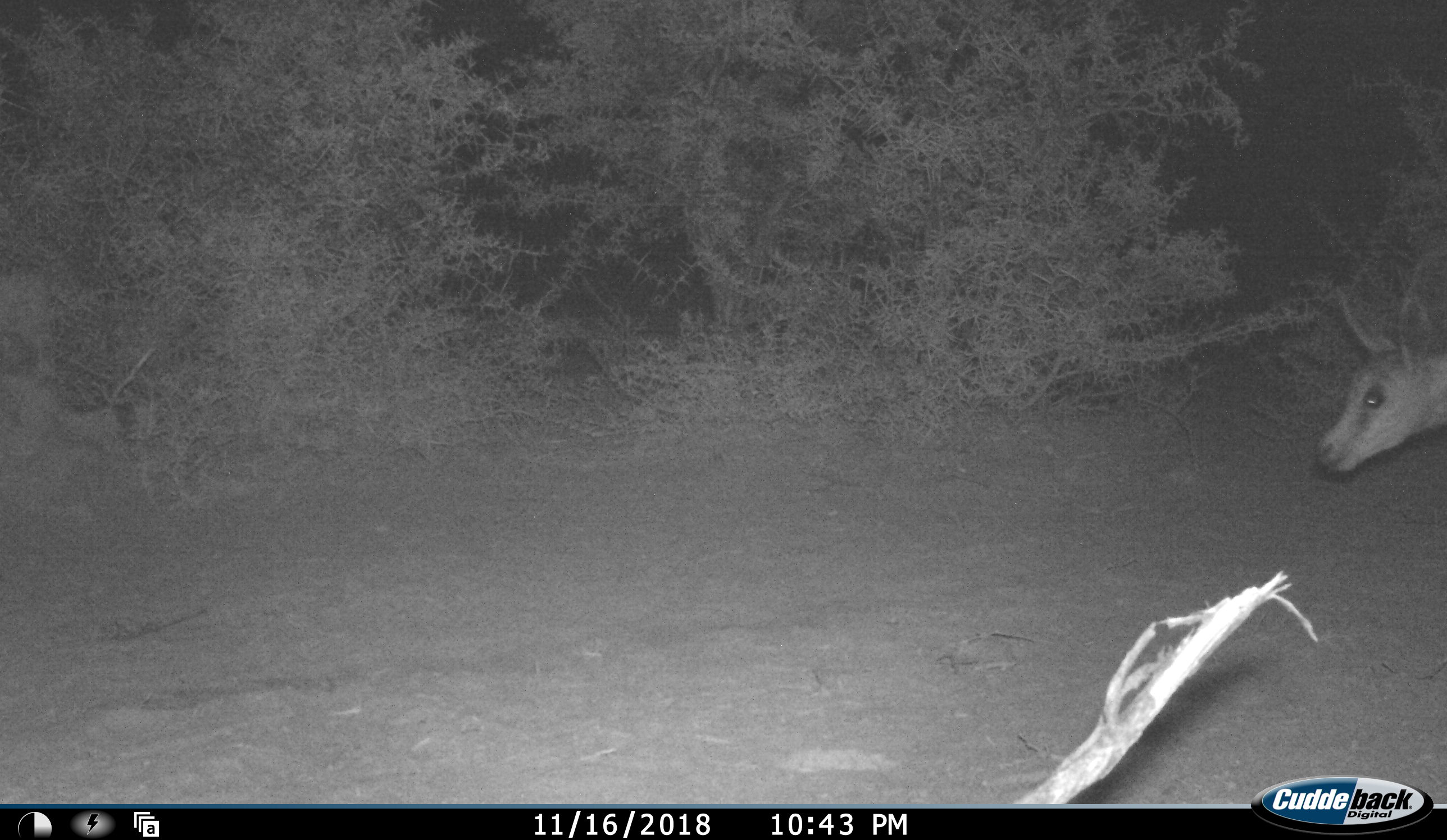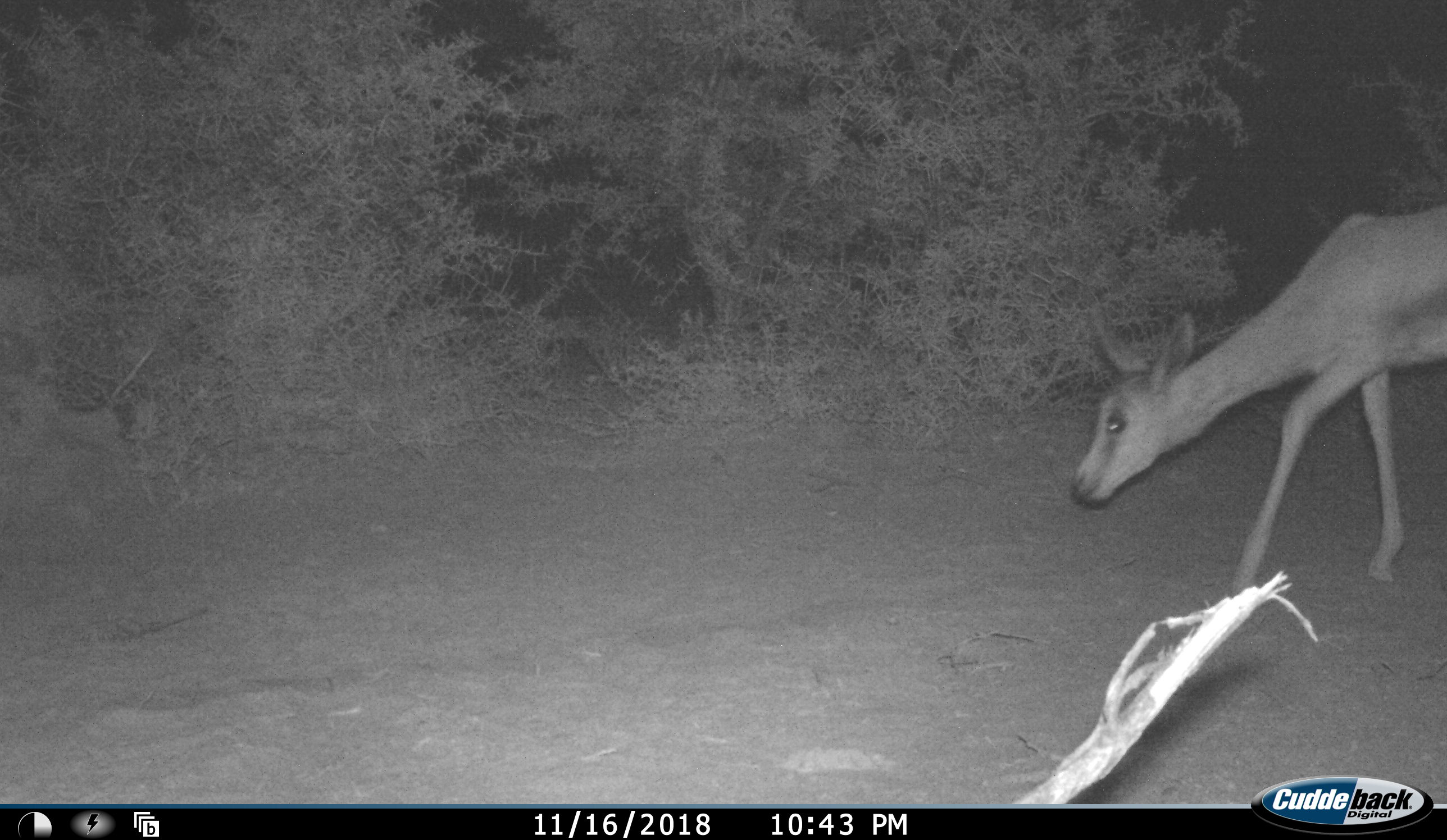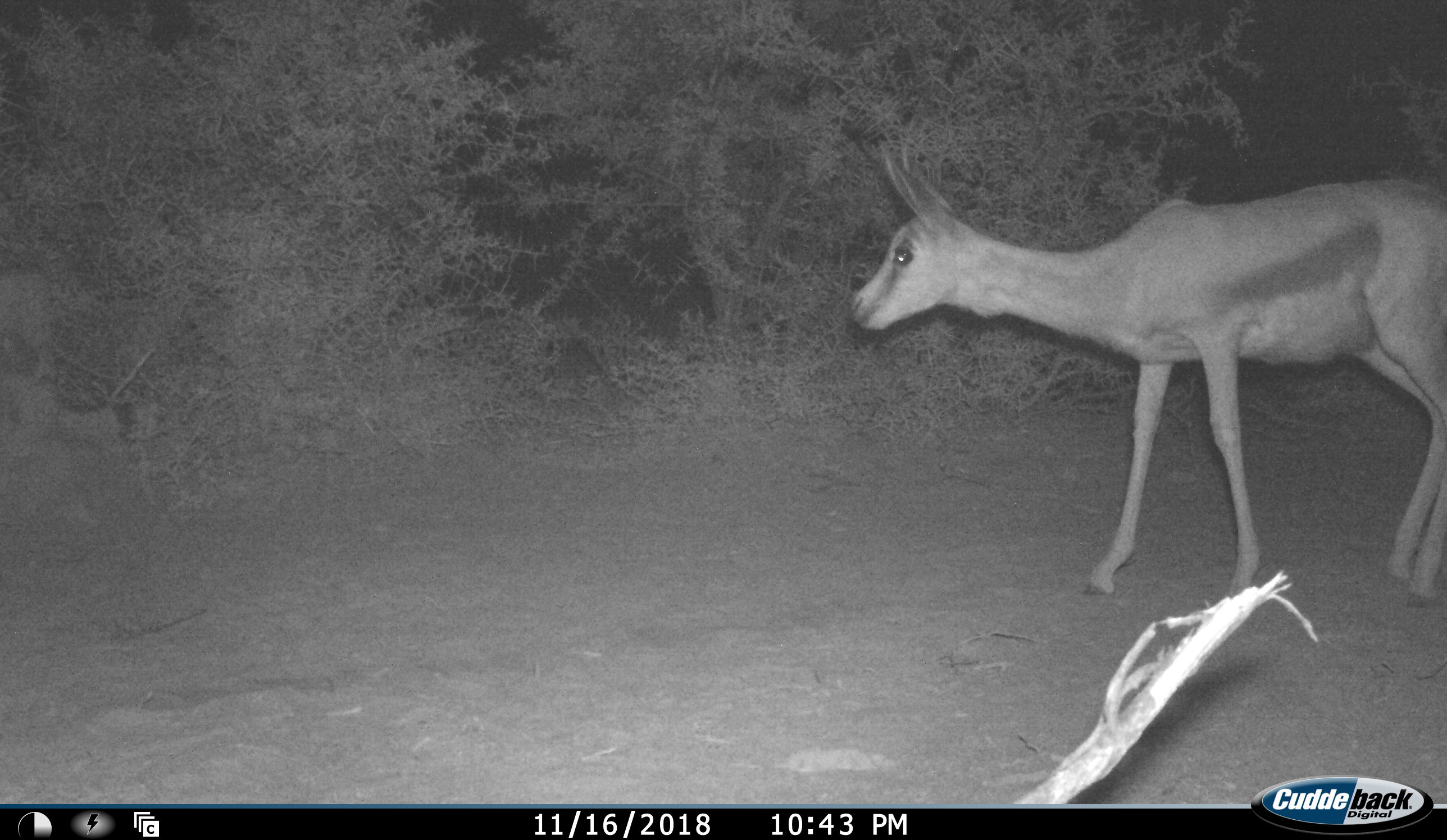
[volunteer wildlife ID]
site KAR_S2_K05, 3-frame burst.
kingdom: Animalia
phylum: Chordata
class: Mammalia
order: Artiodactyla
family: Bovidae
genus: Antidorcas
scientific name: Antidorcas marsupialis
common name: springbok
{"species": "springbok (Antidorcas marsupialis)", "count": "1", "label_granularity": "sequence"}